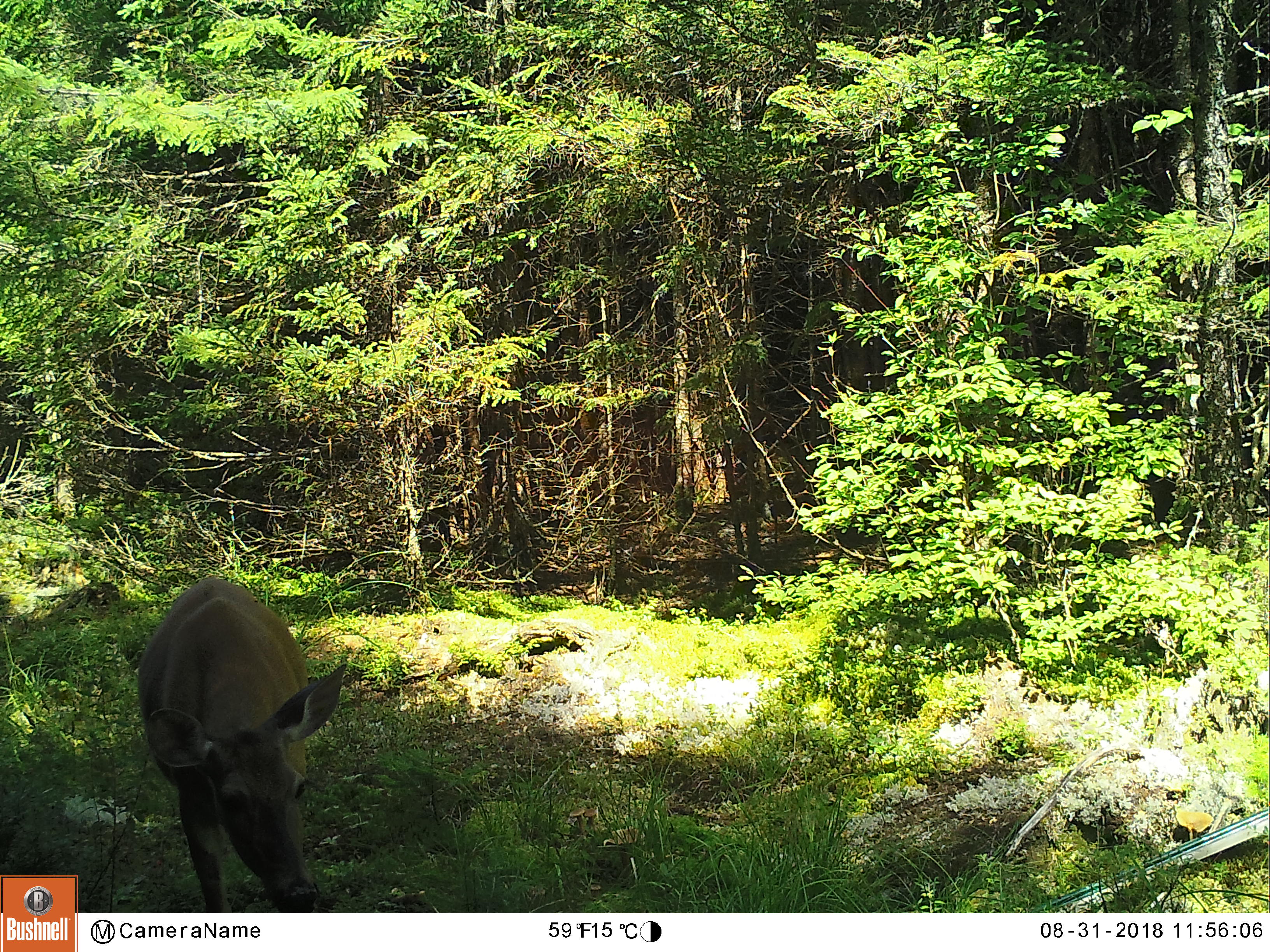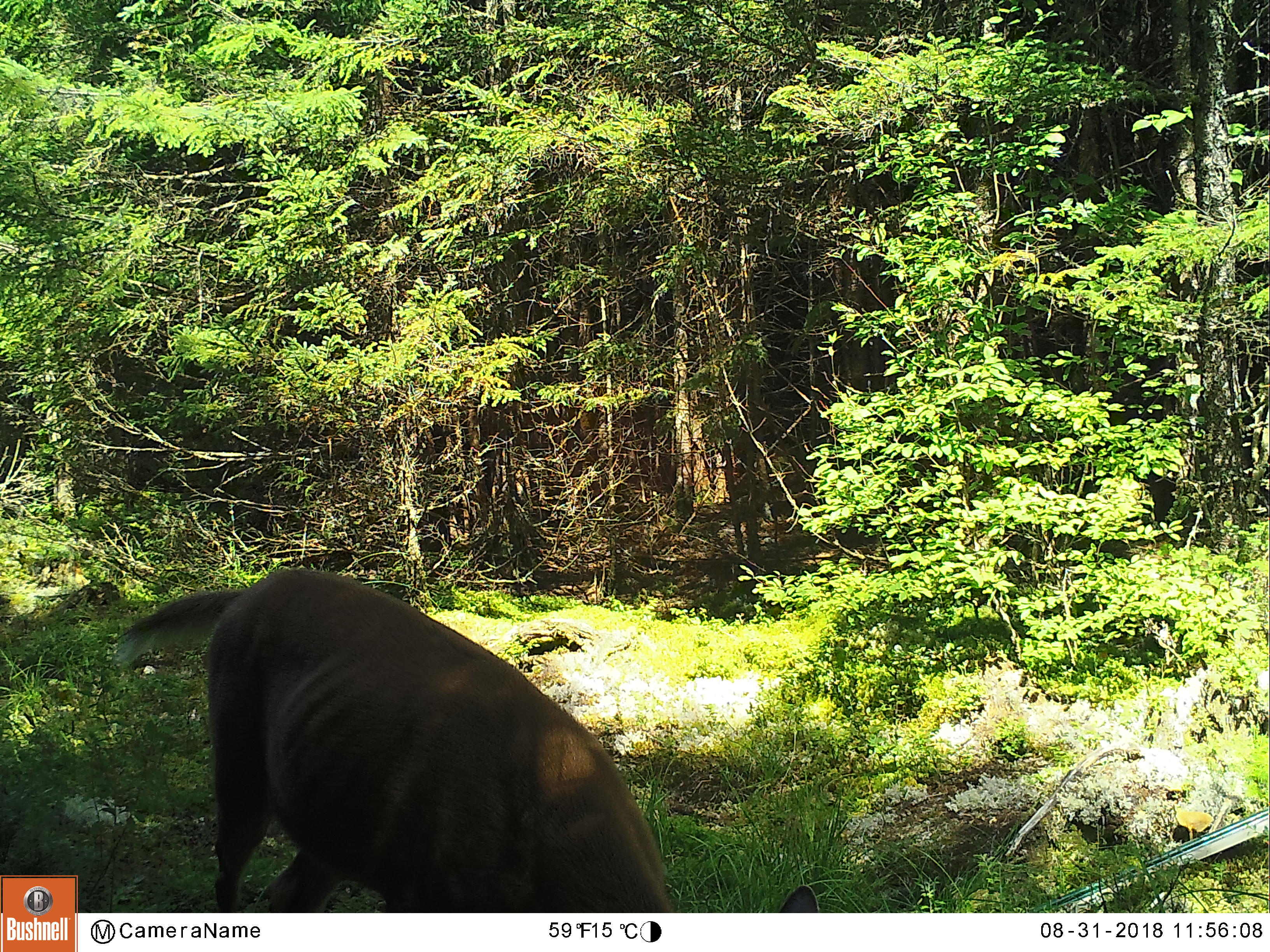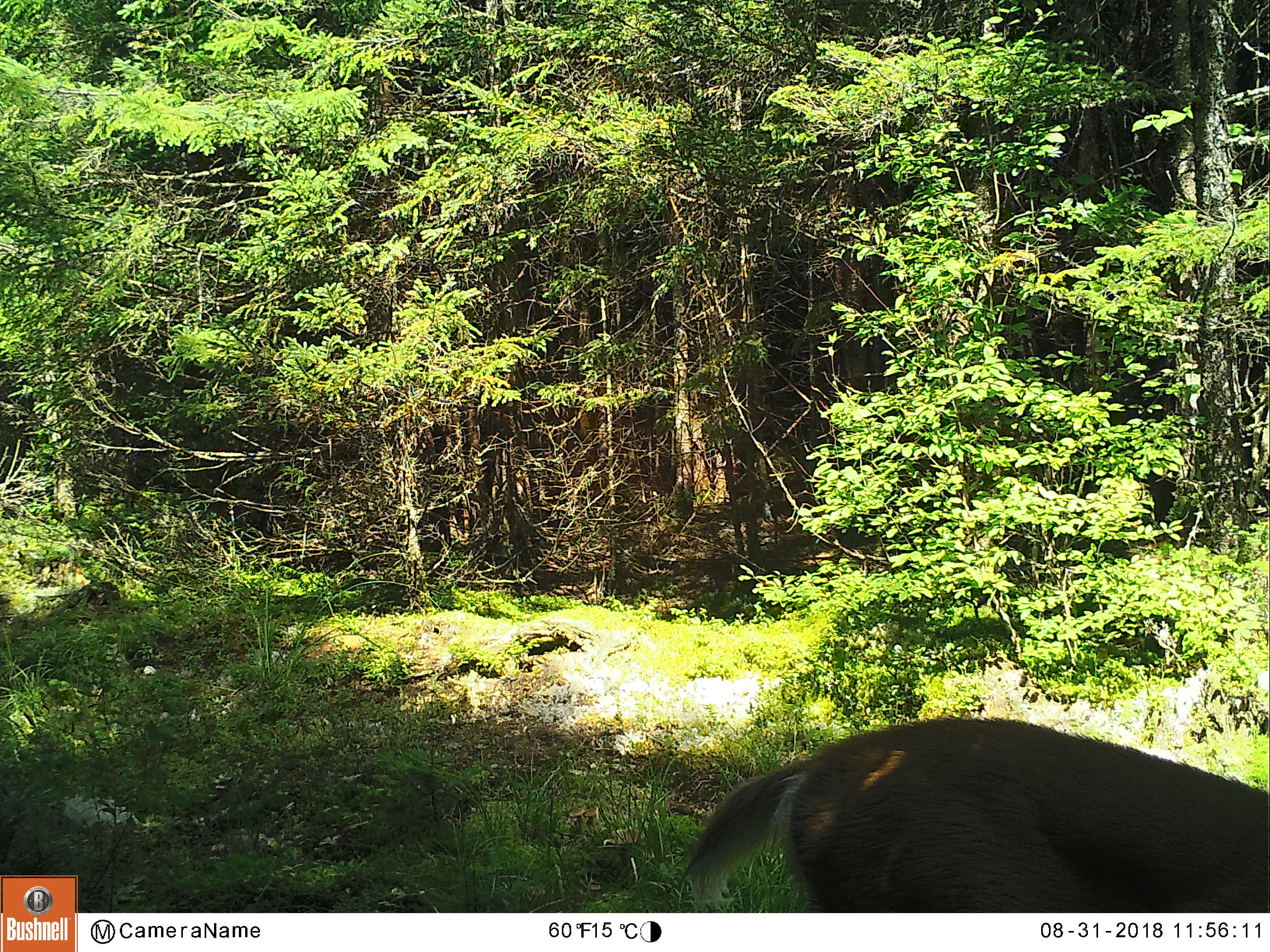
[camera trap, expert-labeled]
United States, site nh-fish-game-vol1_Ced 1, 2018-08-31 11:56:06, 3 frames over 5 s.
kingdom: Animalia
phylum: Chordata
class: Mammalia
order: Artiodactyla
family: Cervidae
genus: Odocoileus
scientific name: Odocoileus virginianus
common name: white-tailed deer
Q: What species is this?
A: White-tailed deer (Odocoileus virginianus).